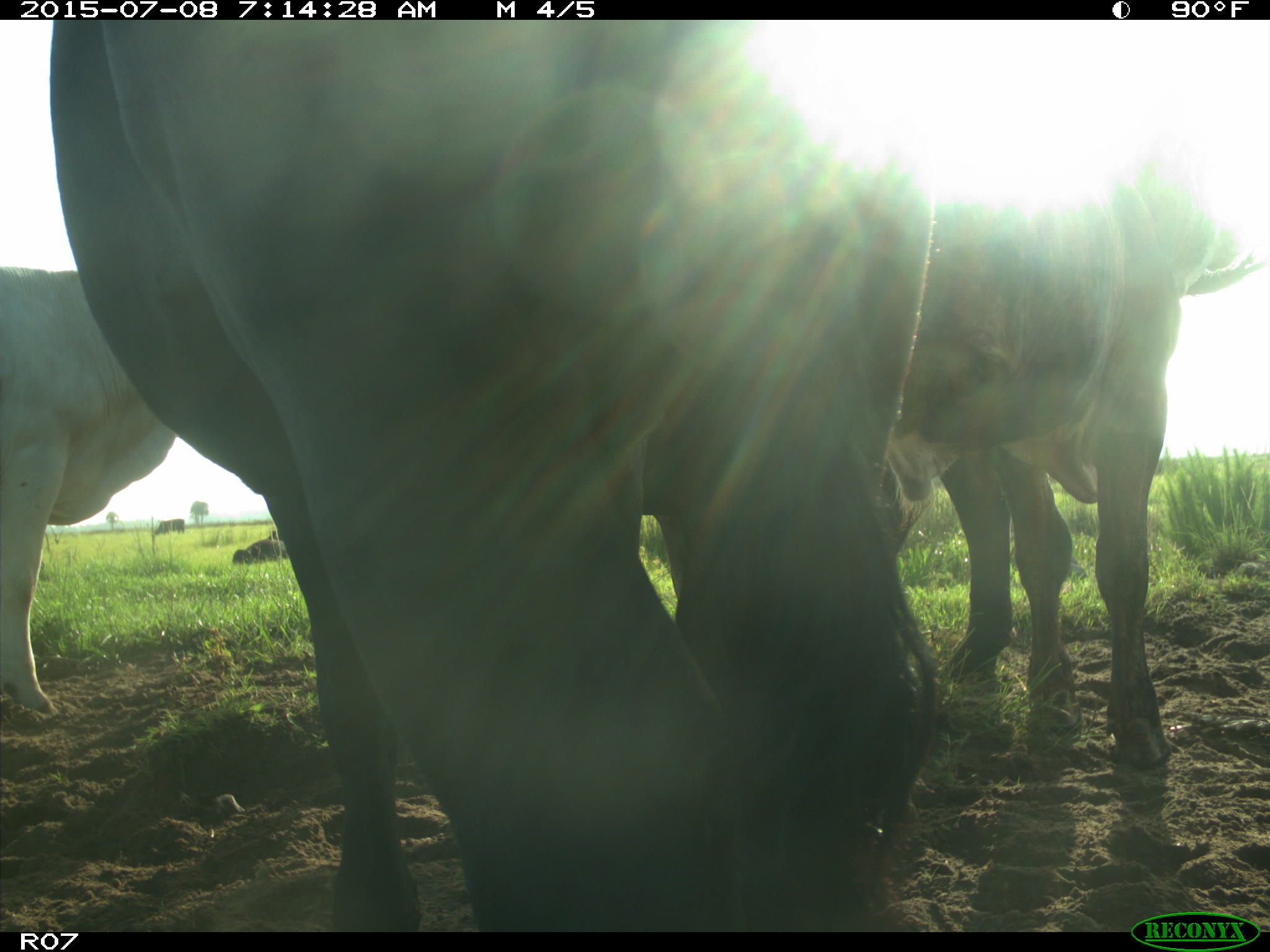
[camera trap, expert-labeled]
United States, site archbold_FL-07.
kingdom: Animalia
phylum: Chordata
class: Mammalia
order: Artiodactyla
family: Bovidae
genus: Bos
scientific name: Bos taurus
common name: domestic cow